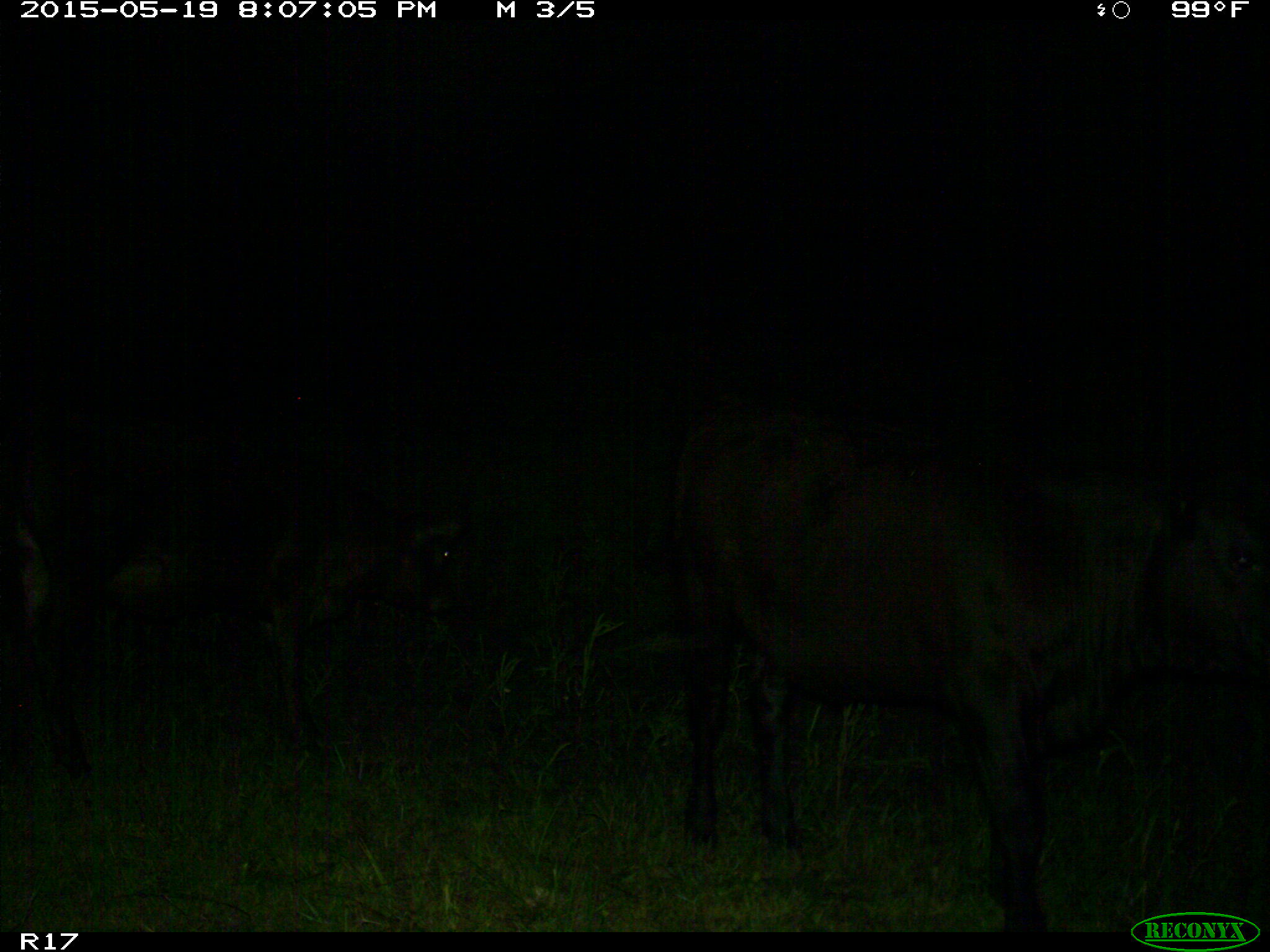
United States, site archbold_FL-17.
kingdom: Animalia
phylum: Chordata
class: Mammalia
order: Artiodactyla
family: Bovidae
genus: Bos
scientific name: Bos taurus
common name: domestic cow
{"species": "Bos taurus (domestic cow)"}